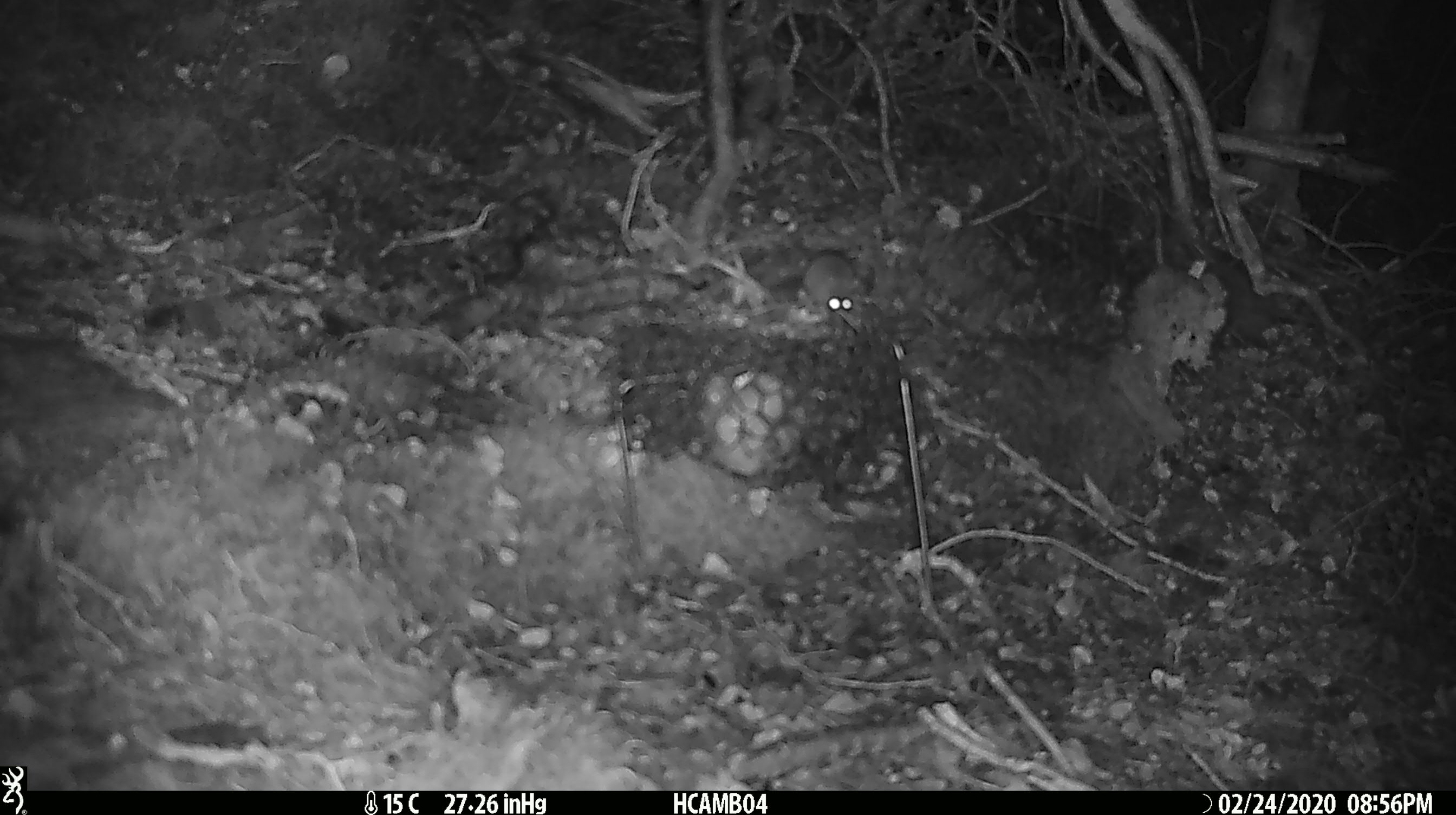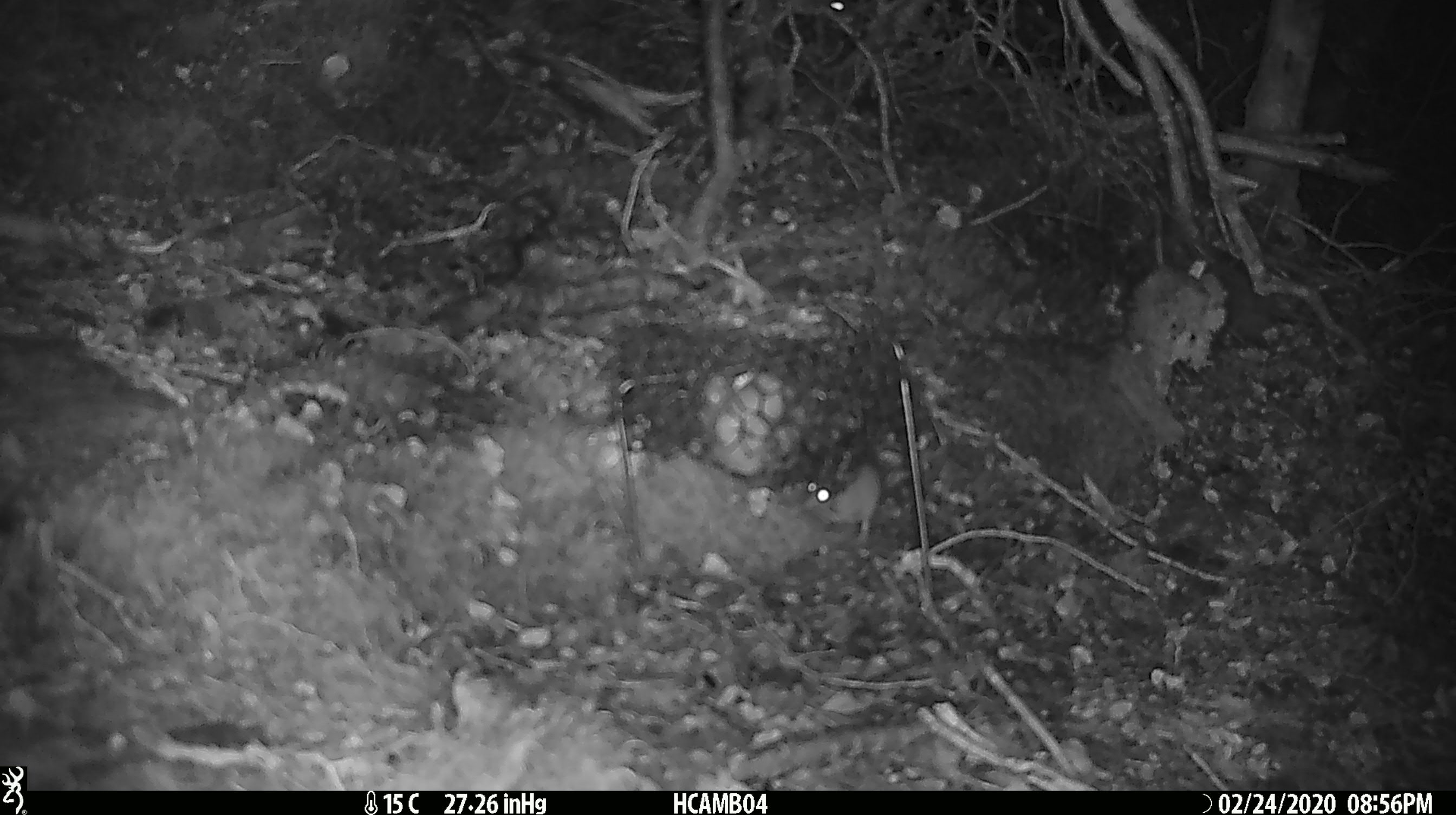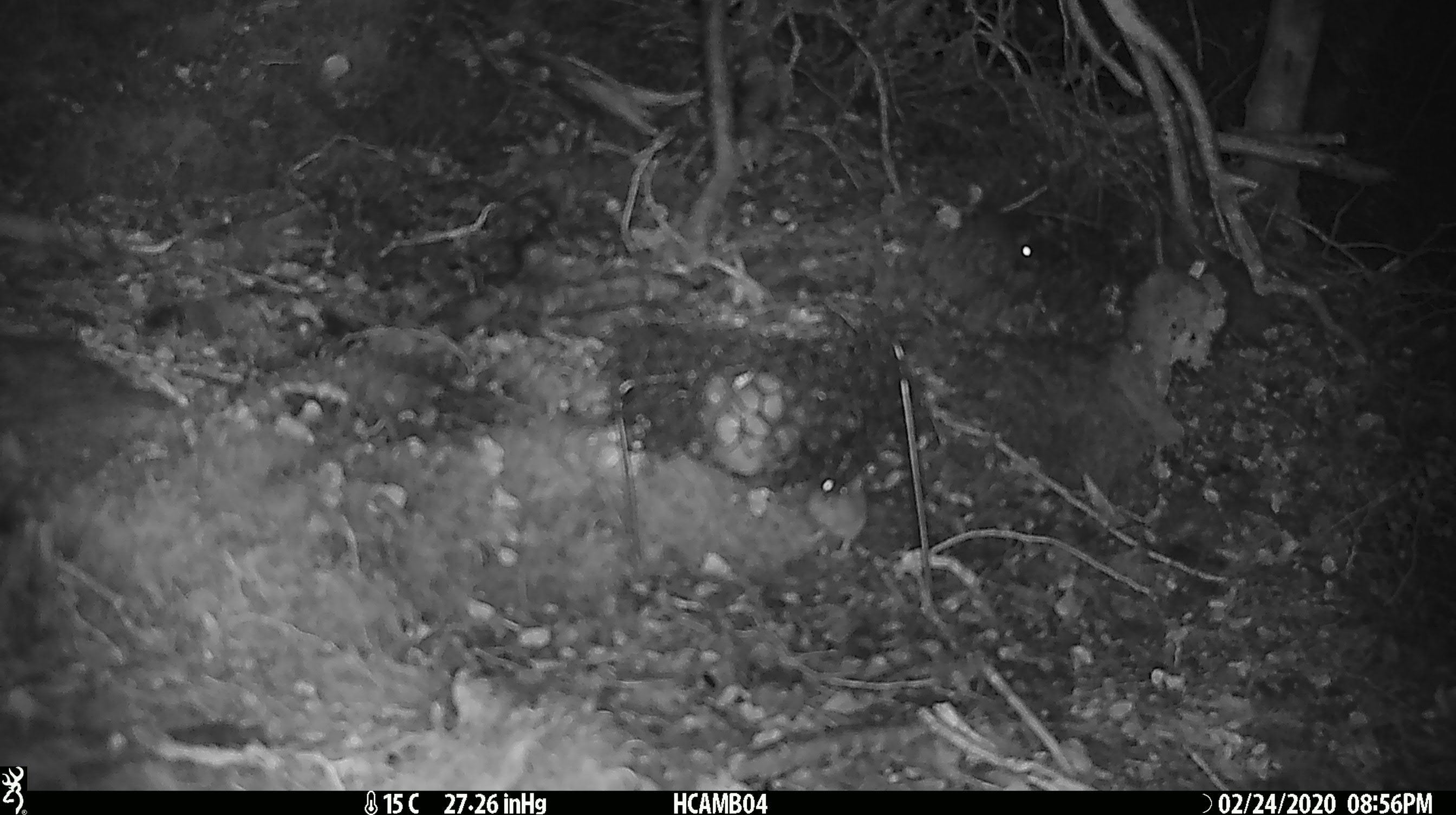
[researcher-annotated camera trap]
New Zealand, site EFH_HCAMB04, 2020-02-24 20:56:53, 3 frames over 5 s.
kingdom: Animalia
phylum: Chordata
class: Mammalia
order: Rodentia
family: Muridae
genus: Mus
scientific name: Mus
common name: mouse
Mouse (Mus).